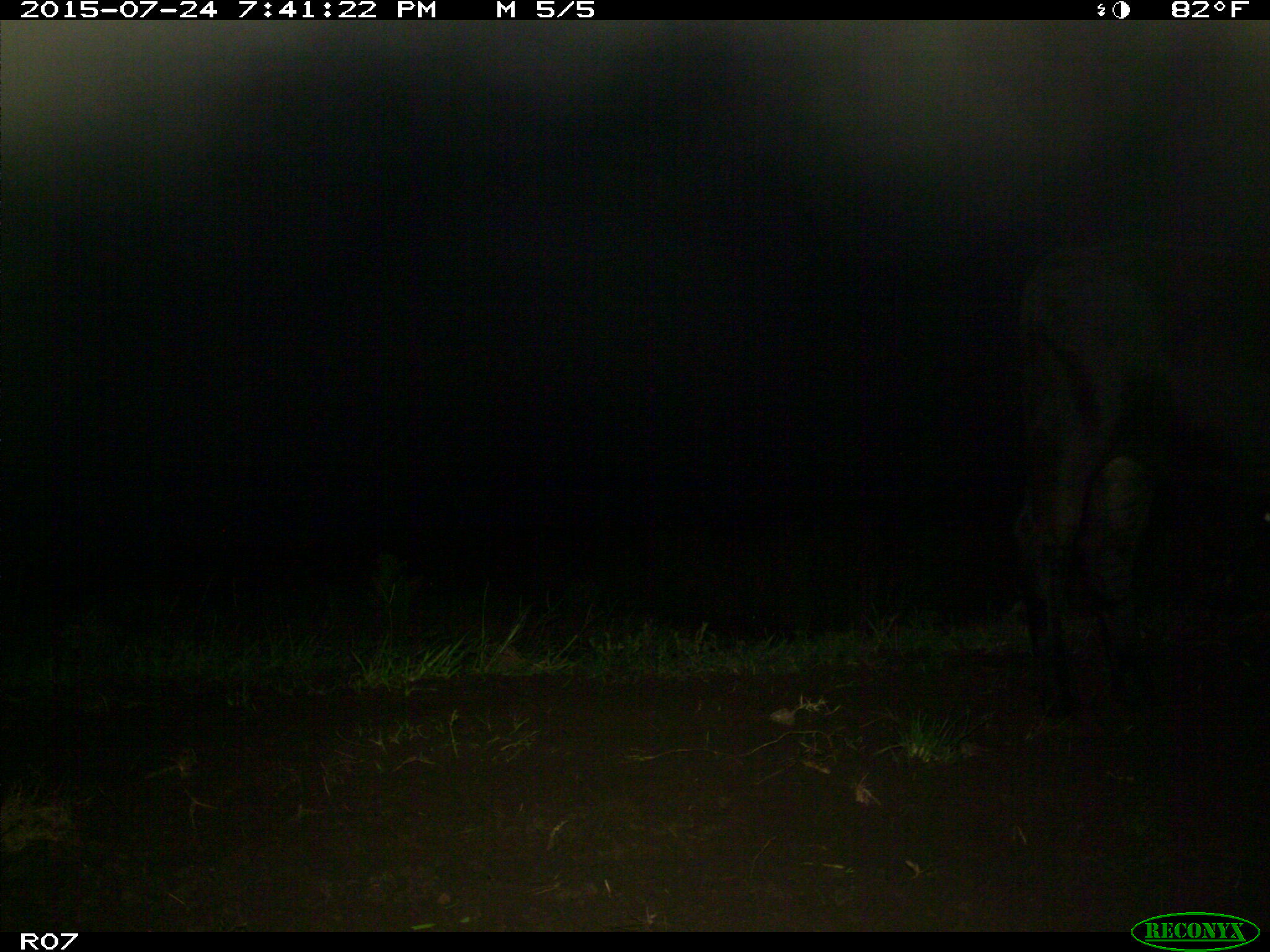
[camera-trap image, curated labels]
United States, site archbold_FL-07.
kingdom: Animalia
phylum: Chordata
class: Mammalia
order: Artiodactyla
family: Bovidae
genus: Bos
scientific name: Bos taurus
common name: domestic cow